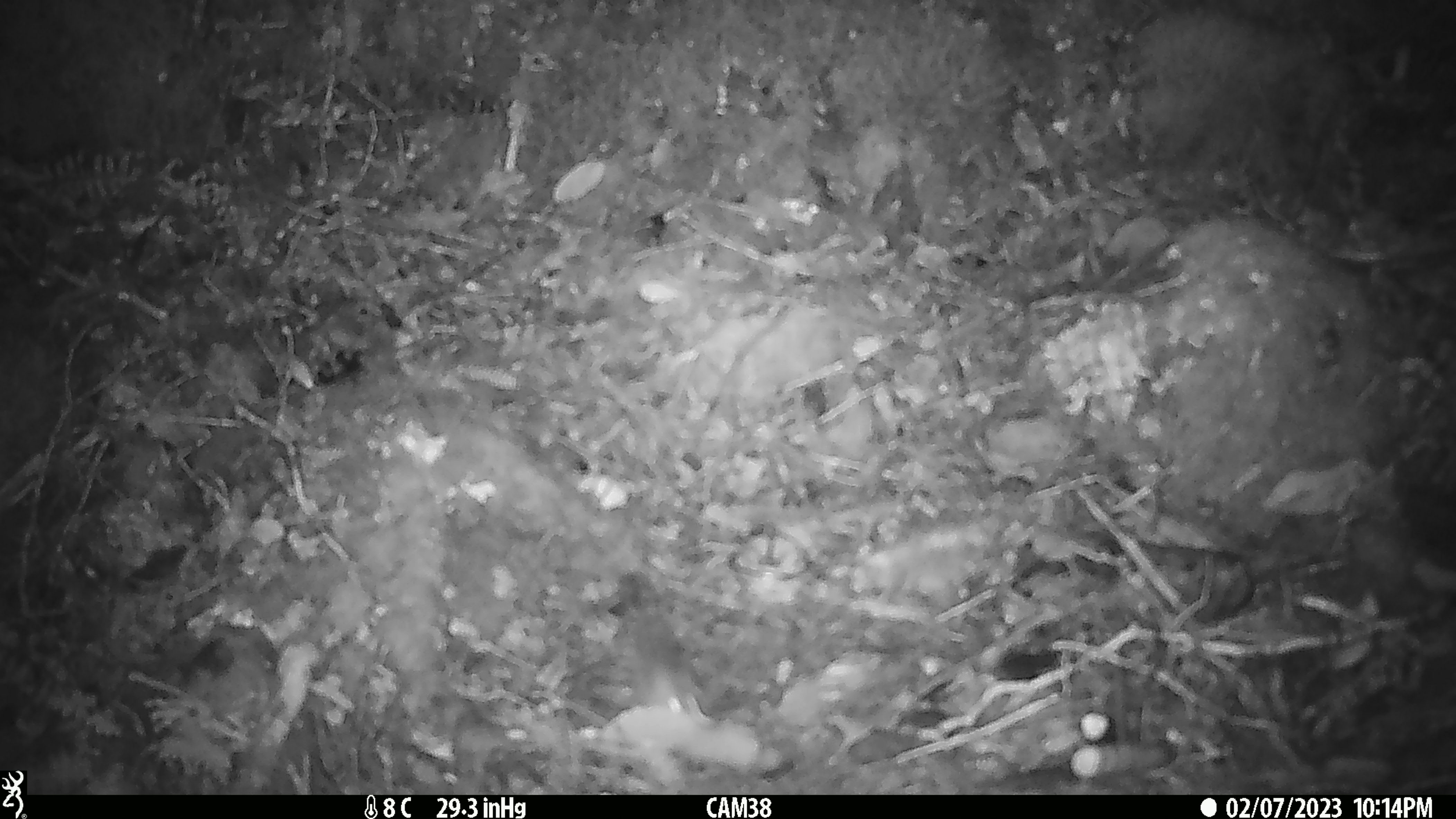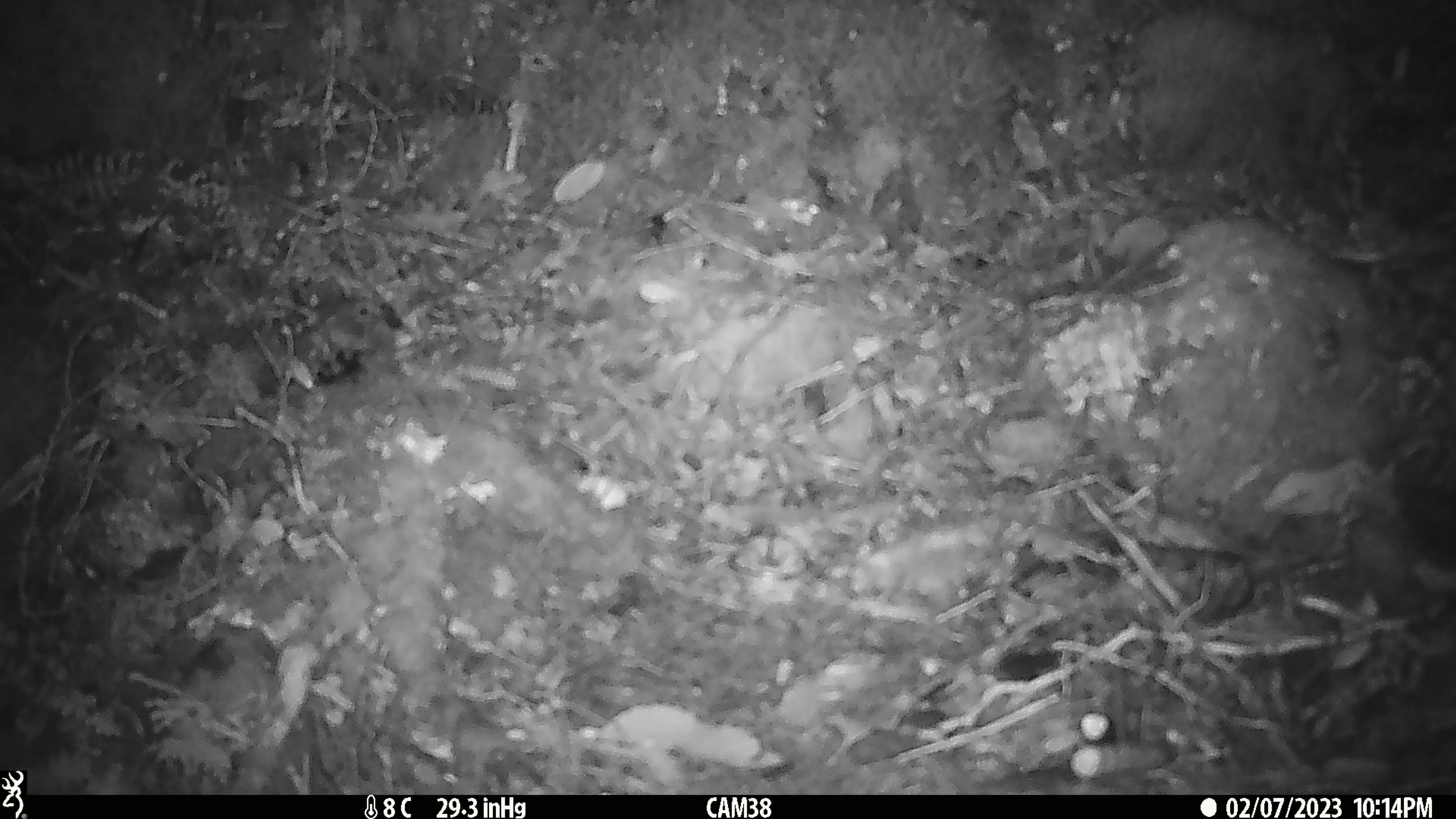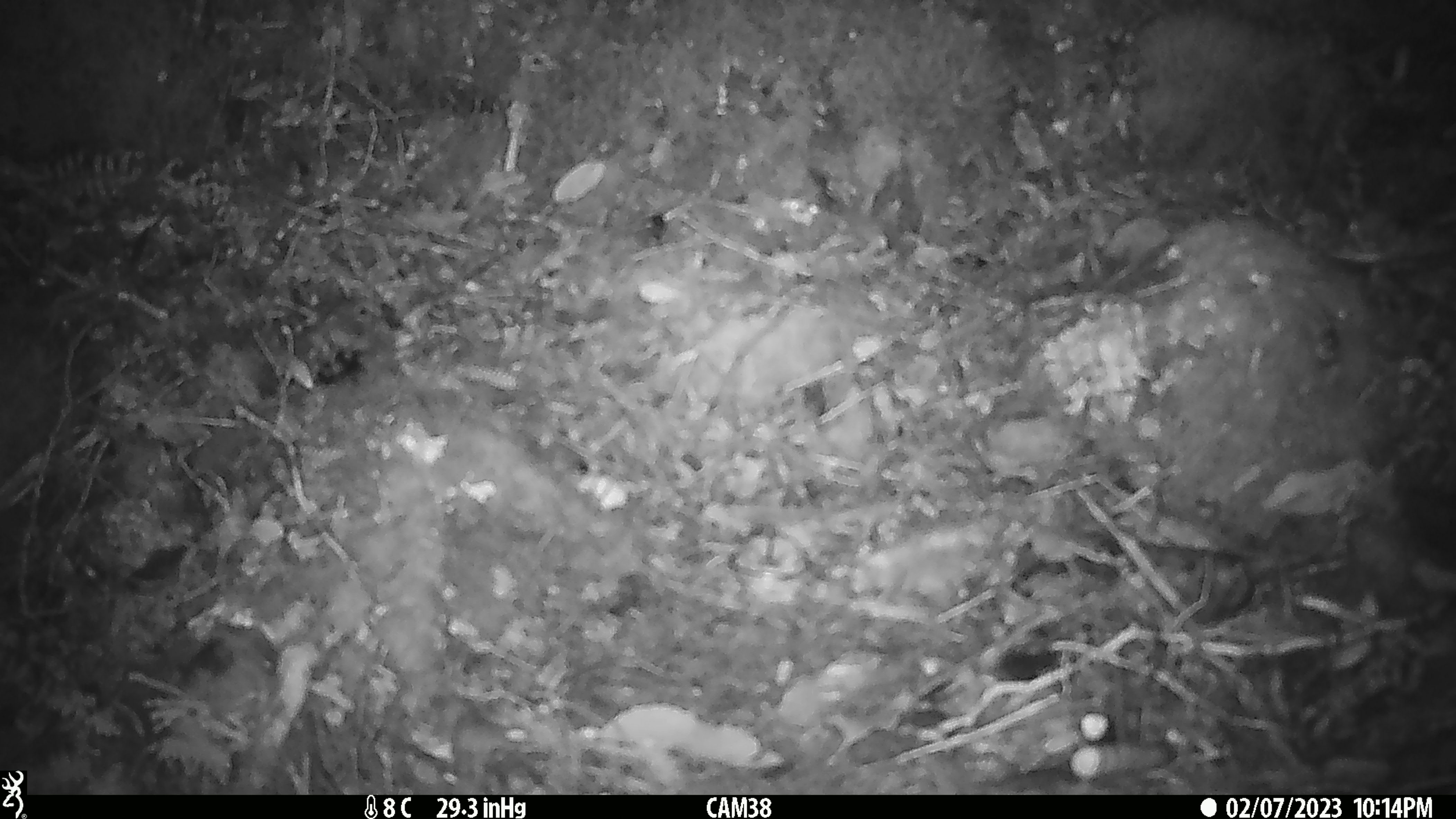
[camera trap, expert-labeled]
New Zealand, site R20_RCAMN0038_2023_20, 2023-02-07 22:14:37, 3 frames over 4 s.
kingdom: Animalia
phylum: Chordata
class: Mammalia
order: Rodentia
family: Muridae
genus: Mus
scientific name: Mus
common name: mouse